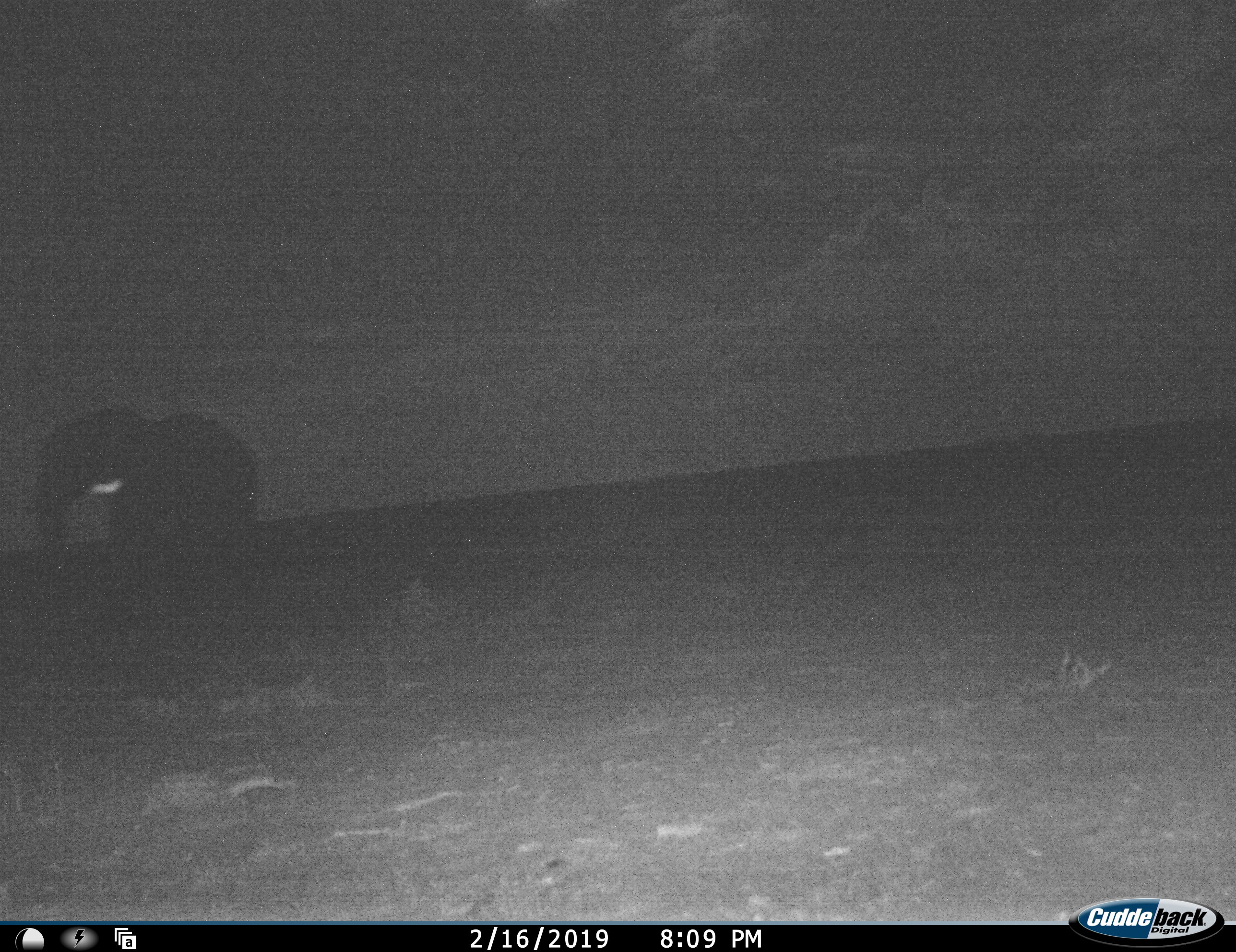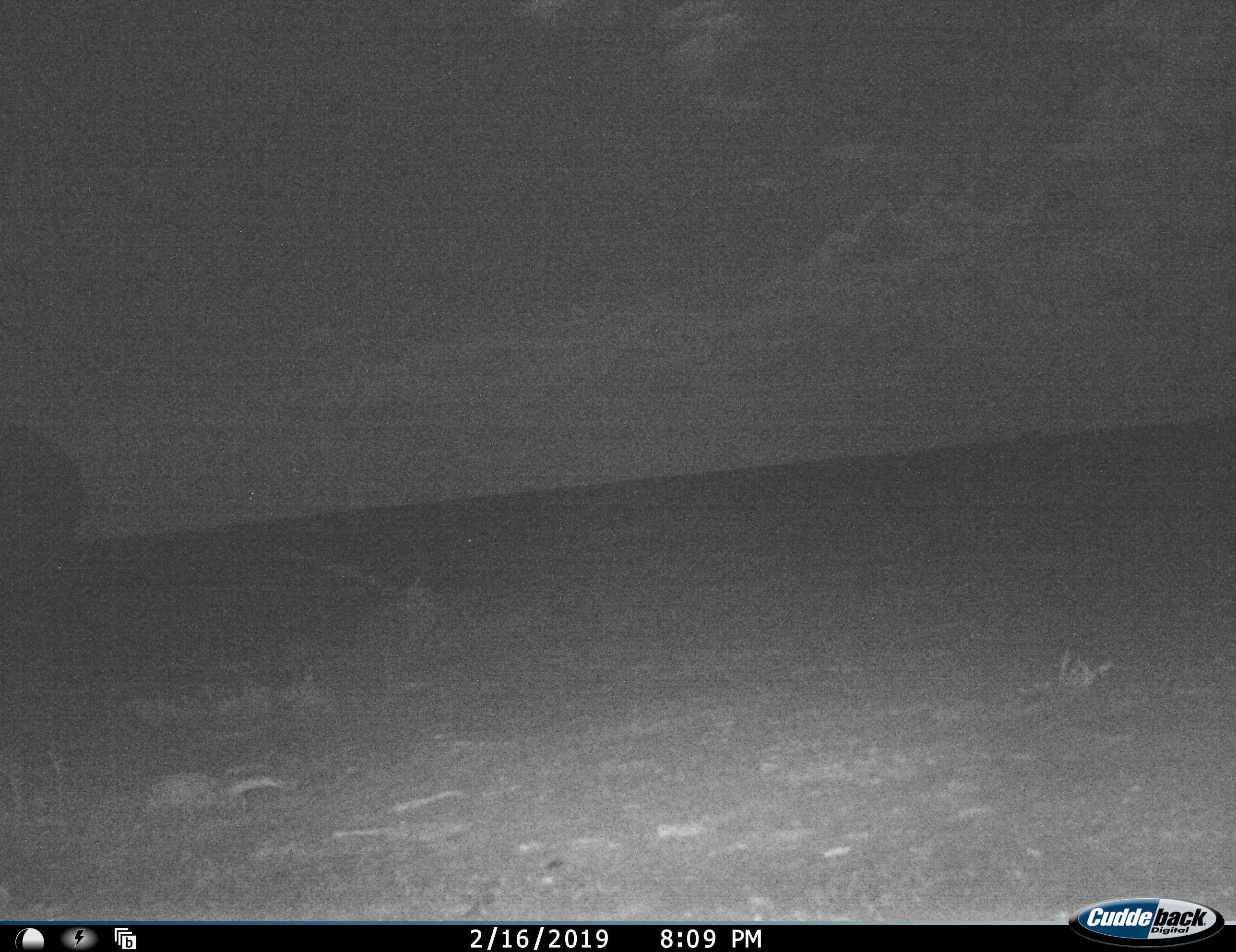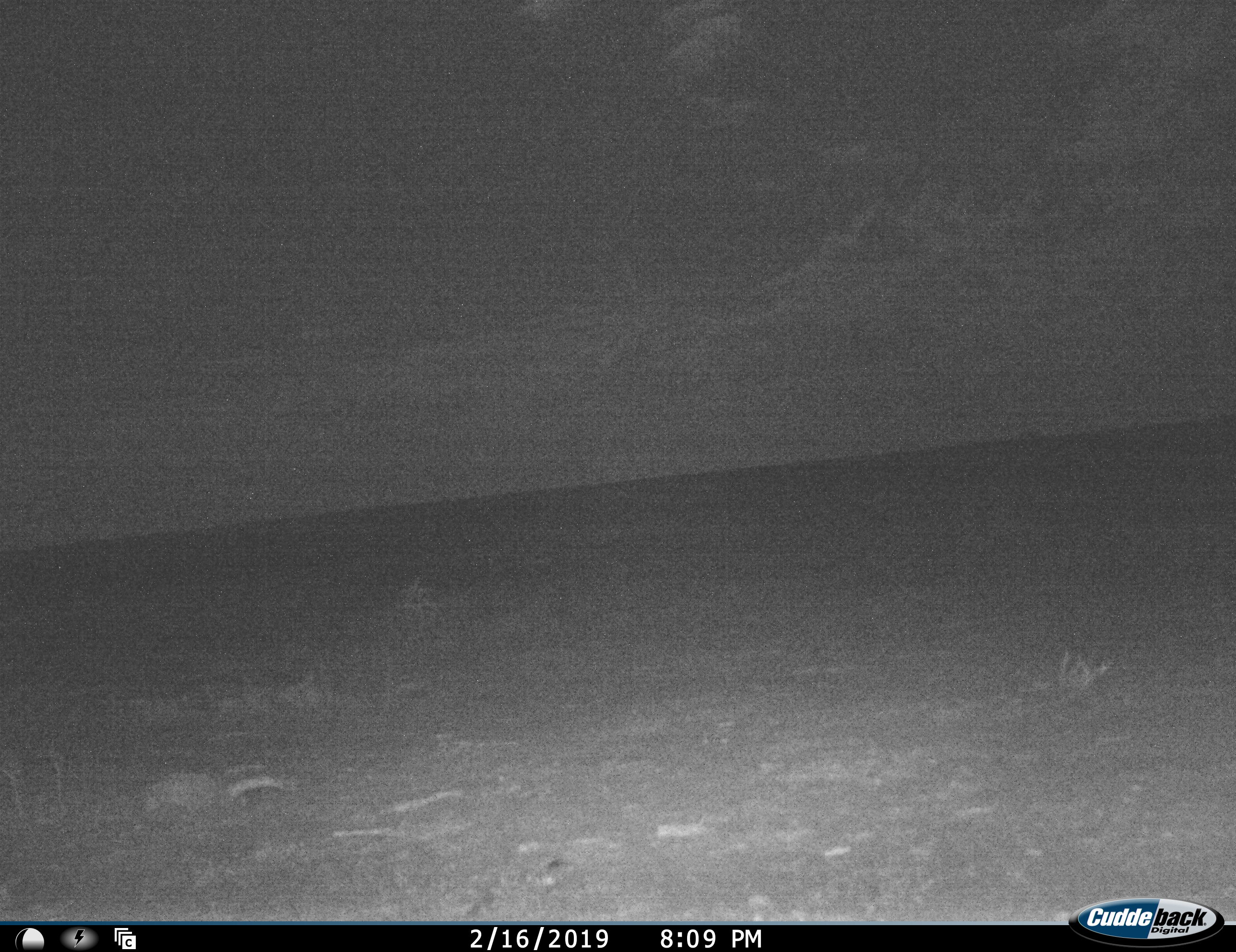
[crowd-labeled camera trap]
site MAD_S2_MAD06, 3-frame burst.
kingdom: Animalia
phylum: Chordata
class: Mammalia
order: Proboscidea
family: Elephantidae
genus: Loxodonta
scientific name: Loxodonta africana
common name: african bush elephant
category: elephant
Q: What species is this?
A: Elephant (african bush elephant) (Loxodonta africana).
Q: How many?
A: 1.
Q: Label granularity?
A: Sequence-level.